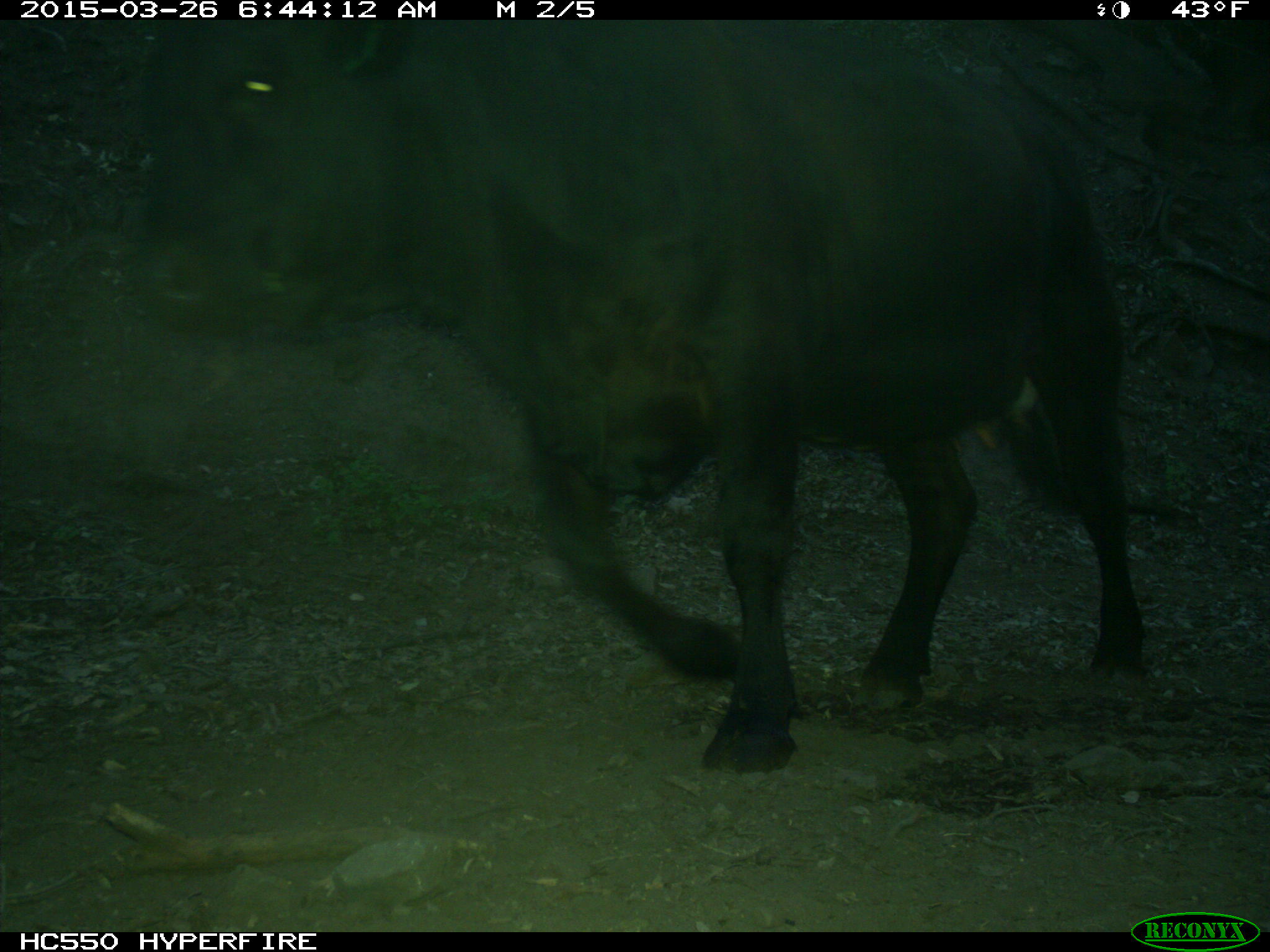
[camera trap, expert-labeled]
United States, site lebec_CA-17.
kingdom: Animalia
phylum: Chordata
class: Mammalia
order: Artiodactyla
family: Bovidae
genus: Bos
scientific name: Bos taurus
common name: domestic cow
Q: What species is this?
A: Bos taurus (domestic cow).